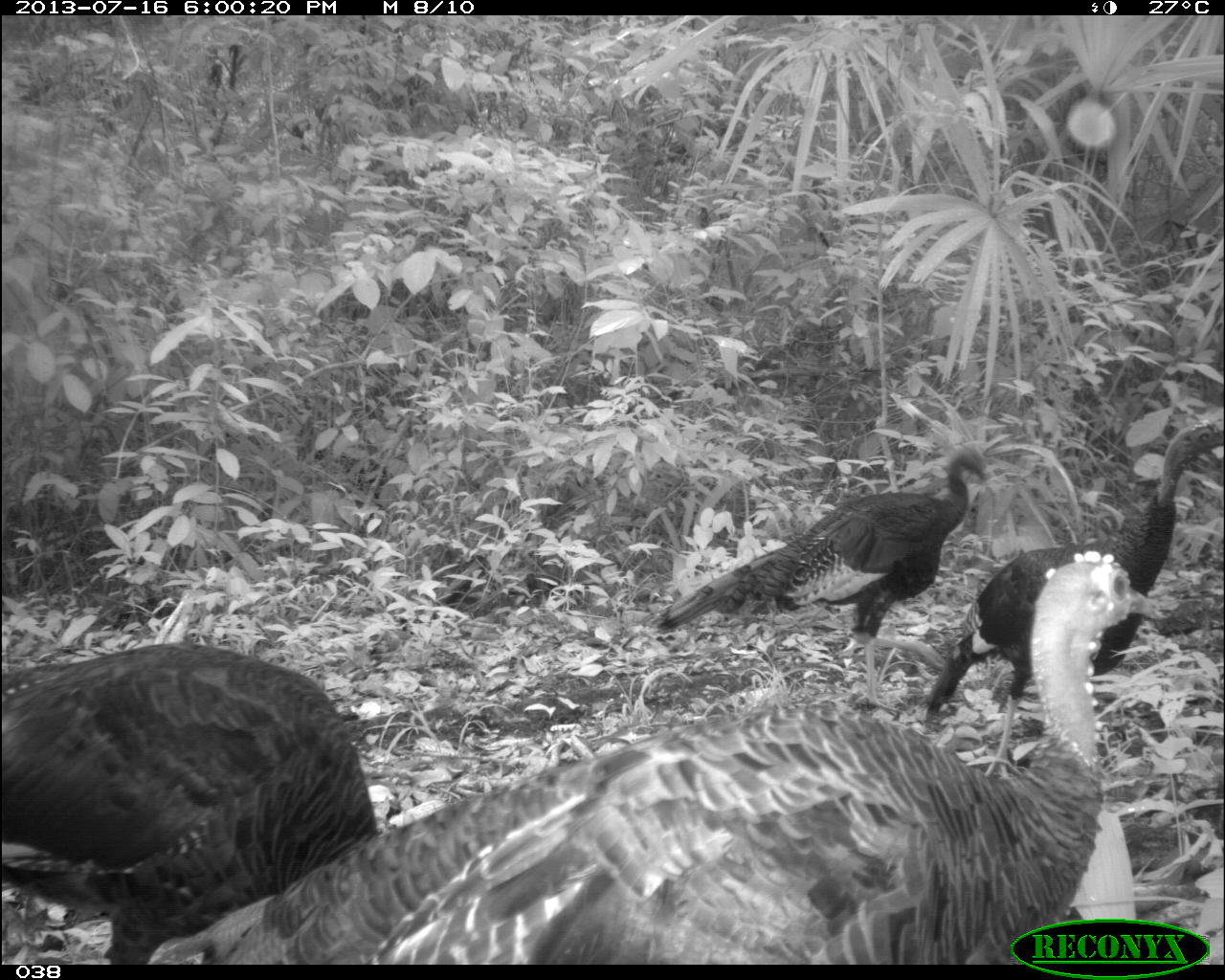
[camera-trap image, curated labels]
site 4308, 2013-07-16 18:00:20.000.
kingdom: Animalia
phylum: Chordata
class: Aves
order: Galliformes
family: Phasianidae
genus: Meleagris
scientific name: Meleagris ocellata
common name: ocellated turkey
Meleagris ocellata (ocellated turkey), count 4.